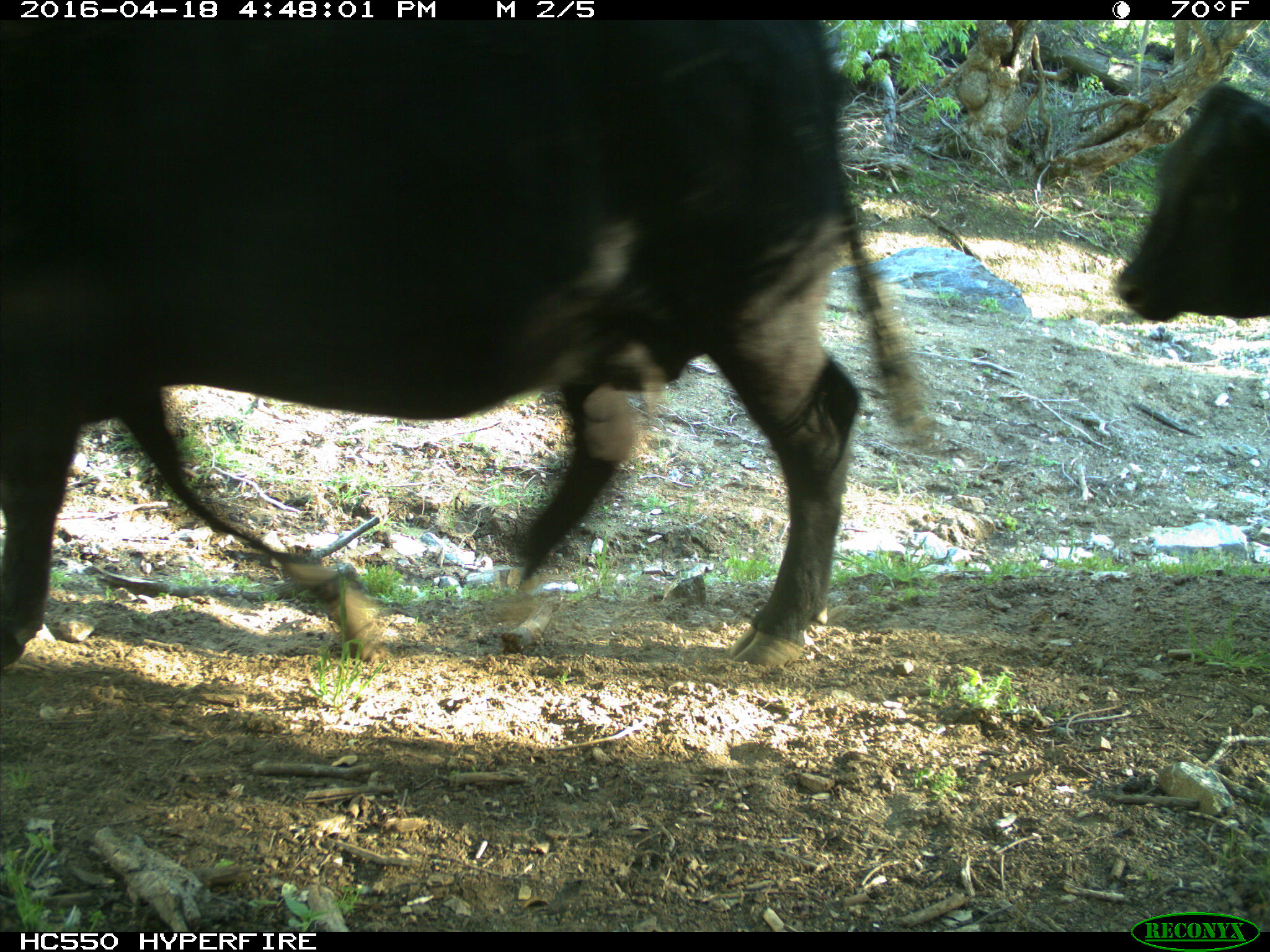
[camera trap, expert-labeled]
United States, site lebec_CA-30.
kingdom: Animalia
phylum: Chordata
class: Mammalia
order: Artiodactyla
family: Bovidae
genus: Bos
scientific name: Bos taurus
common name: domestic cow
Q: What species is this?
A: Bos taurus (domestic cow).